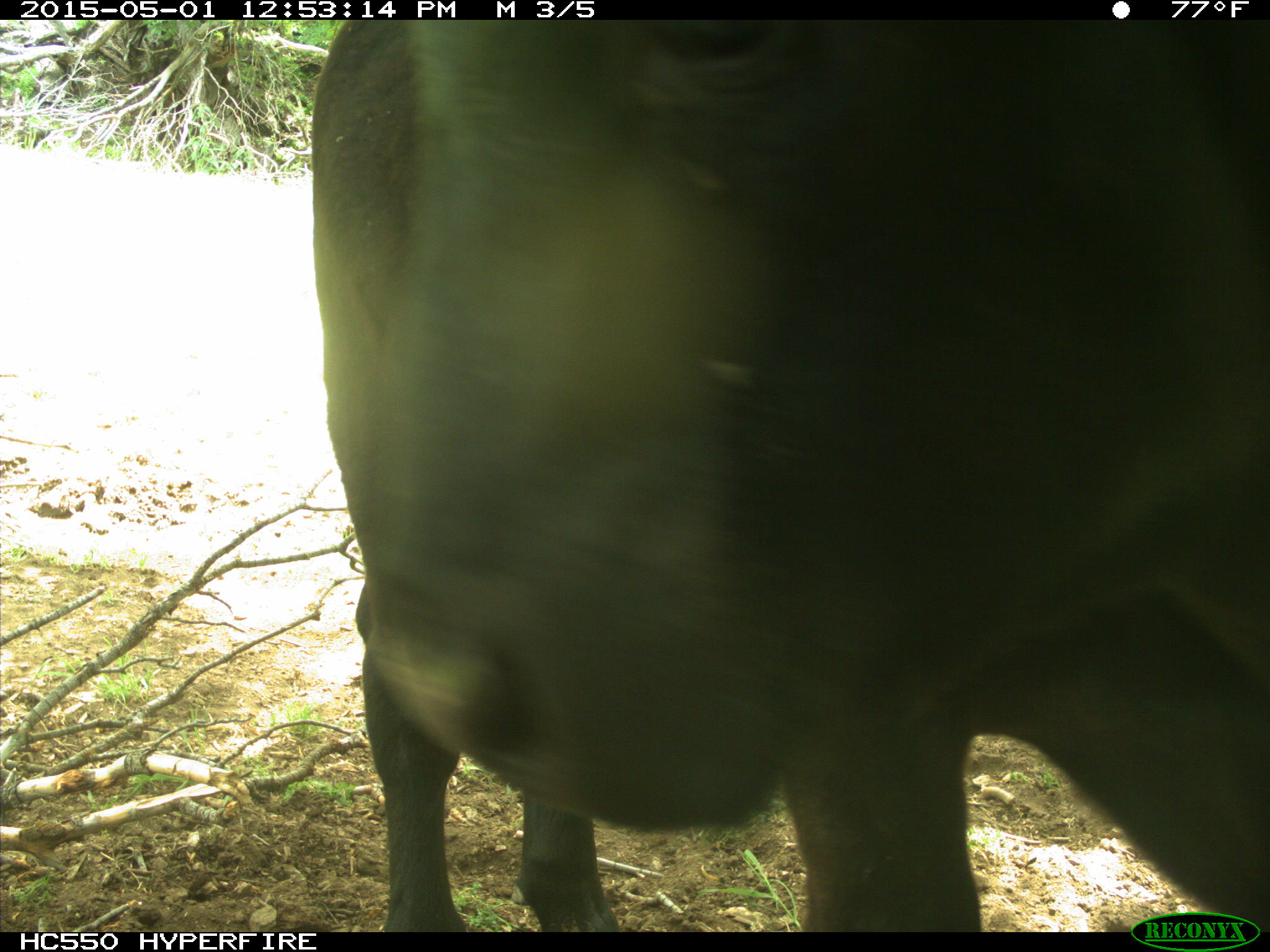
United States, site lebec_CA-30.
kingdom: Animalia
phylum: Chordata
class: Mammalia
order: Artiodactyla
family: Bovidae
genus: Bos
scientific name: Bos taurus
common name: domestic cow